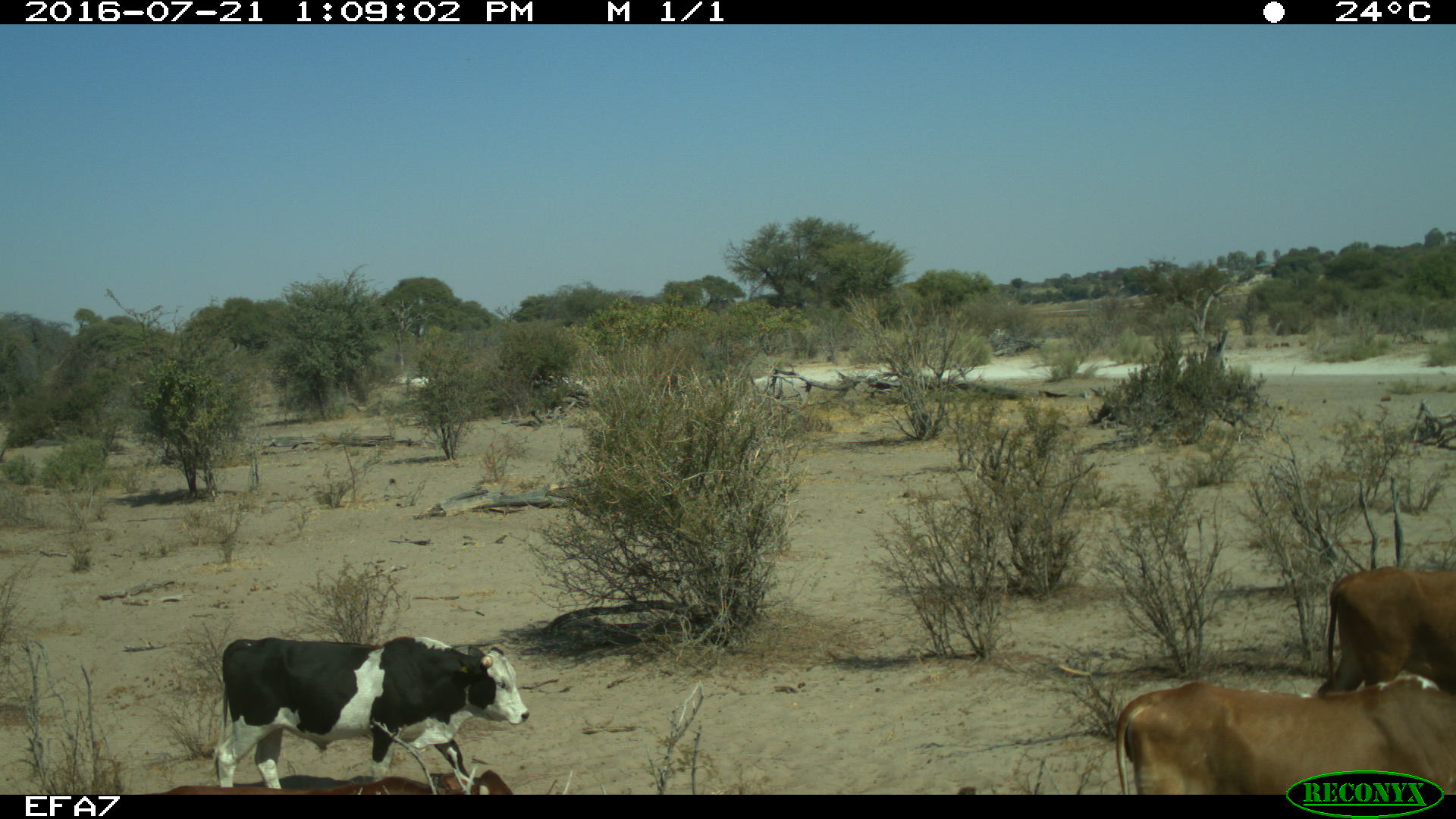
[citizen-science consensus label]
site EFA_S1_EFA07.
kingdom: Animalia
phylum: Chordata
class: Mammalia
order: Artiodactyla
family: Bovidae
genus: Bos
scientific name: Bos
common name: cattle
Cattle (Bos), count 4. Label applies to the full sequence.